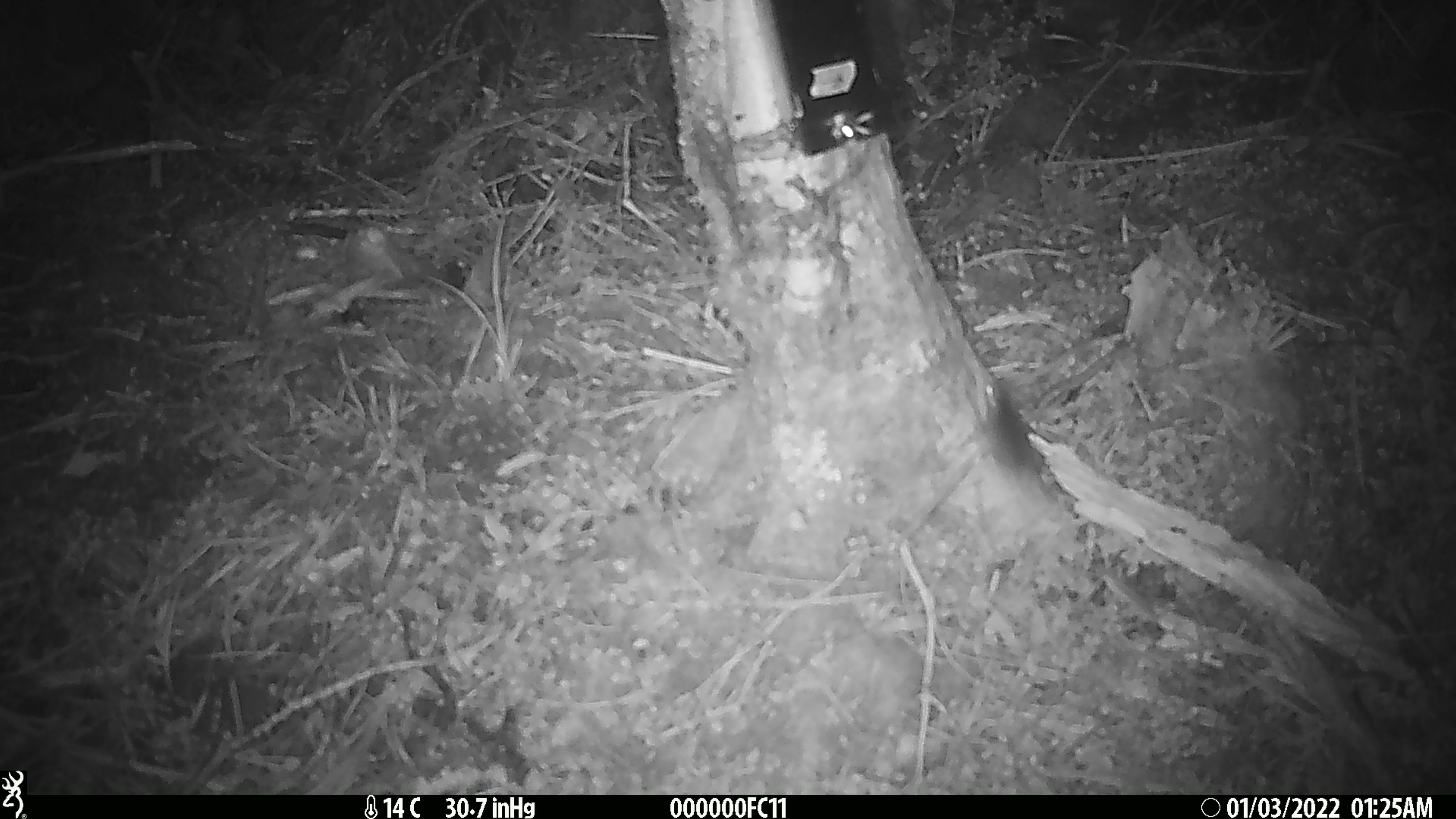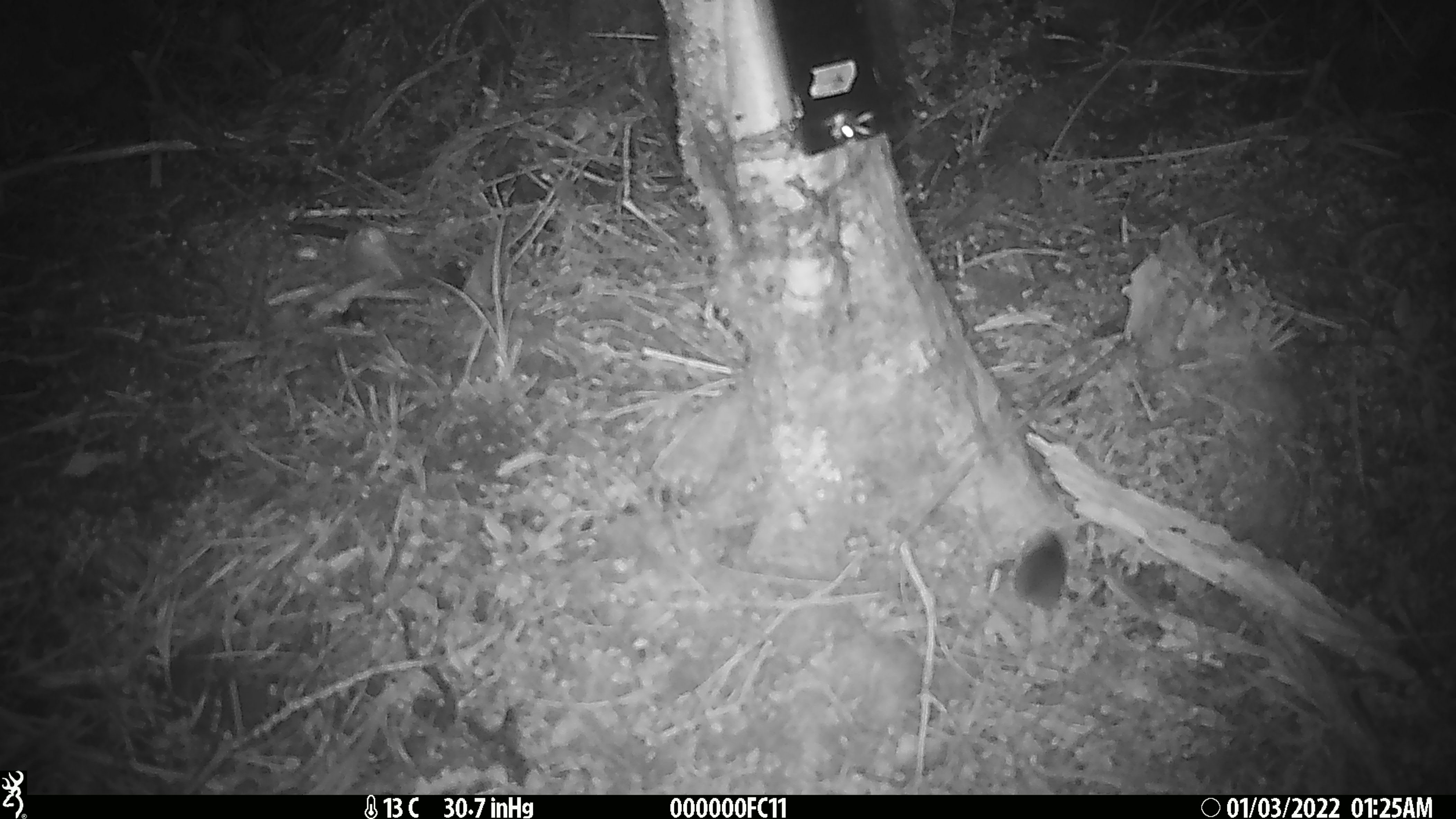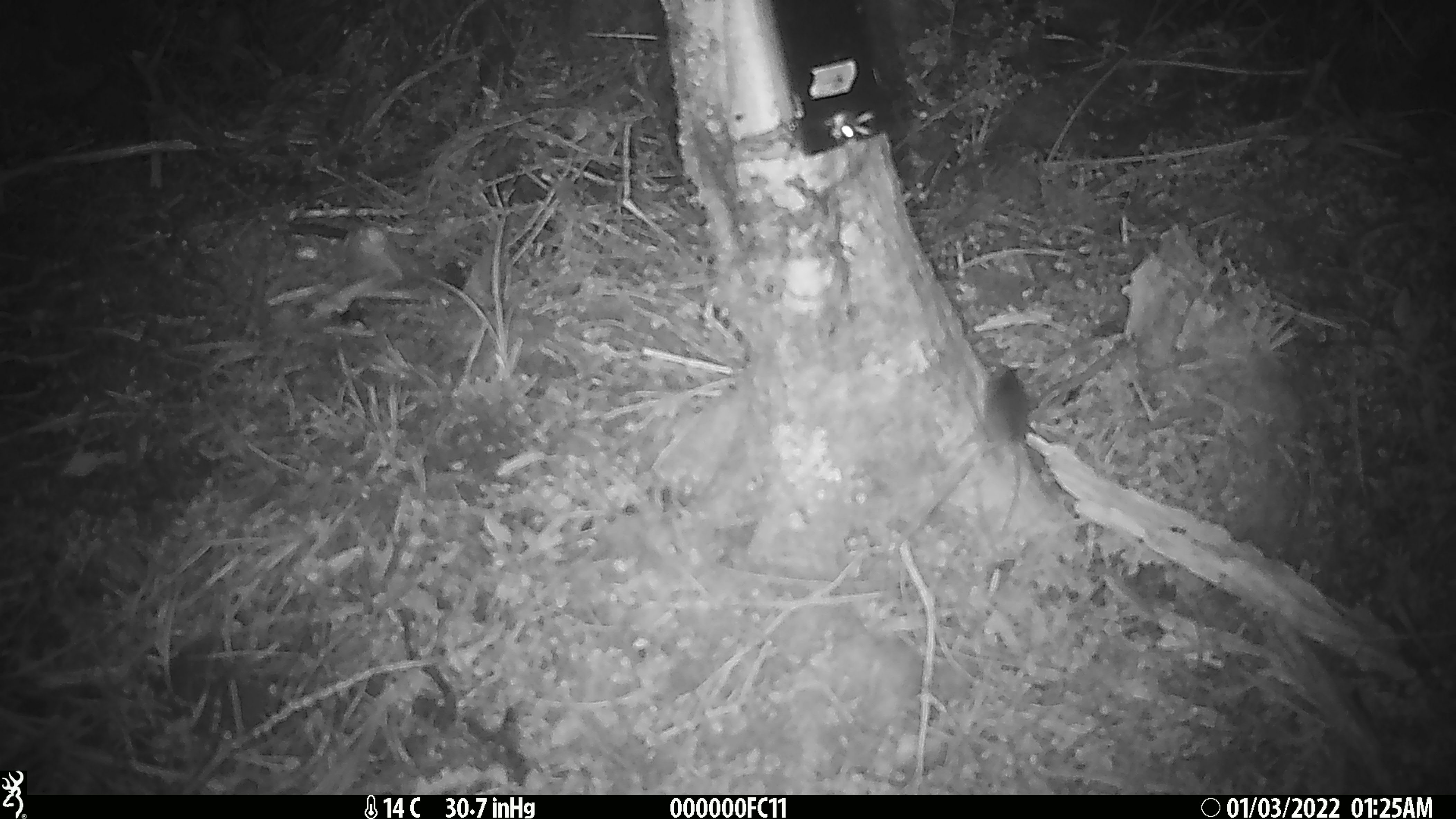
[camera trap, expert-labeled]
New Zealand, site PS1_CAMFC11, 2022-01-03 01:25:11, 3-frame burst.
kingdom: Animalia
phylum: Chordata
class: Mammalia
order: Rodentia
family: Muridae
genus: Mus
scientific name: Mus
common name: mouse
Mouse (Mus).